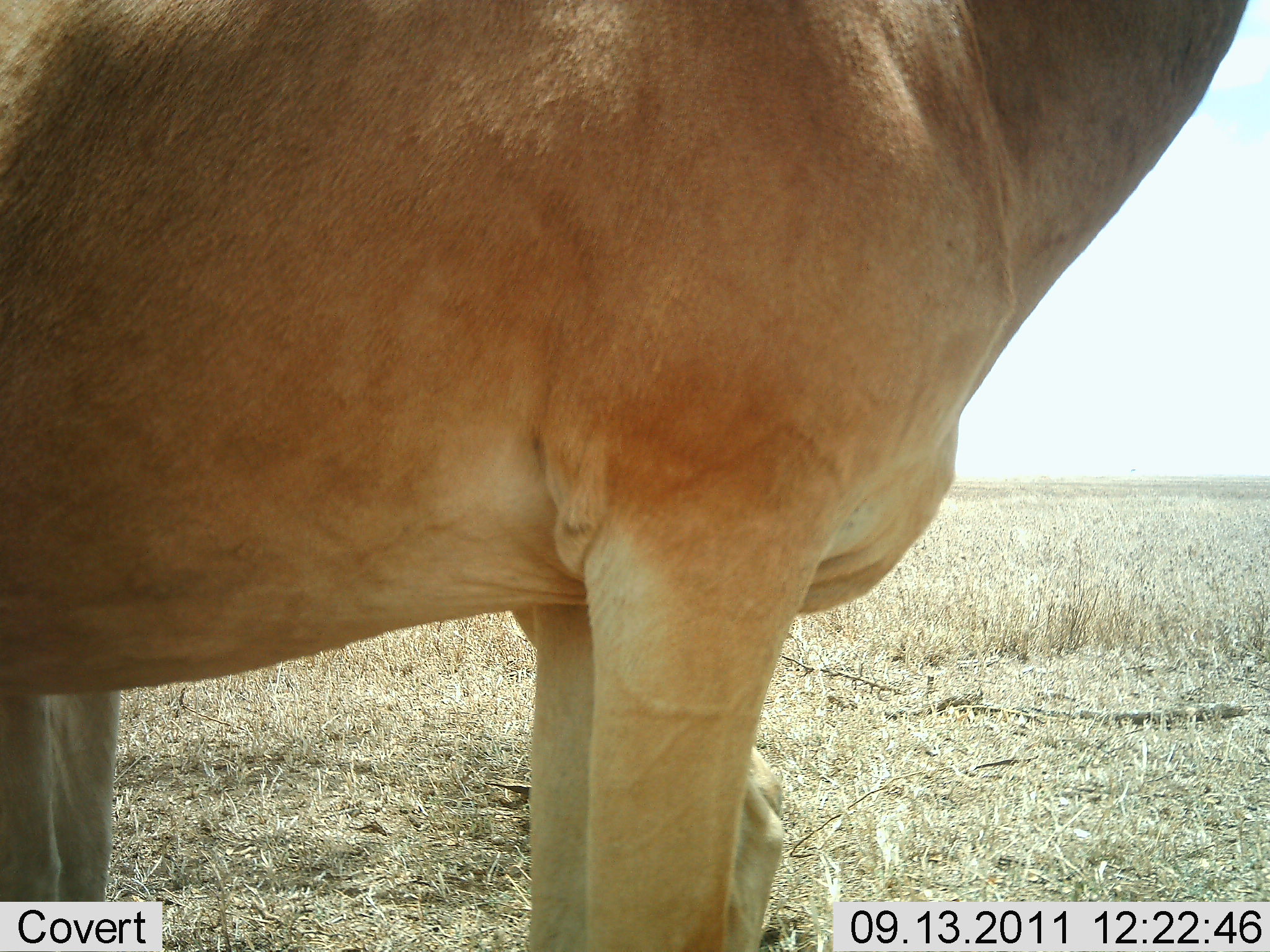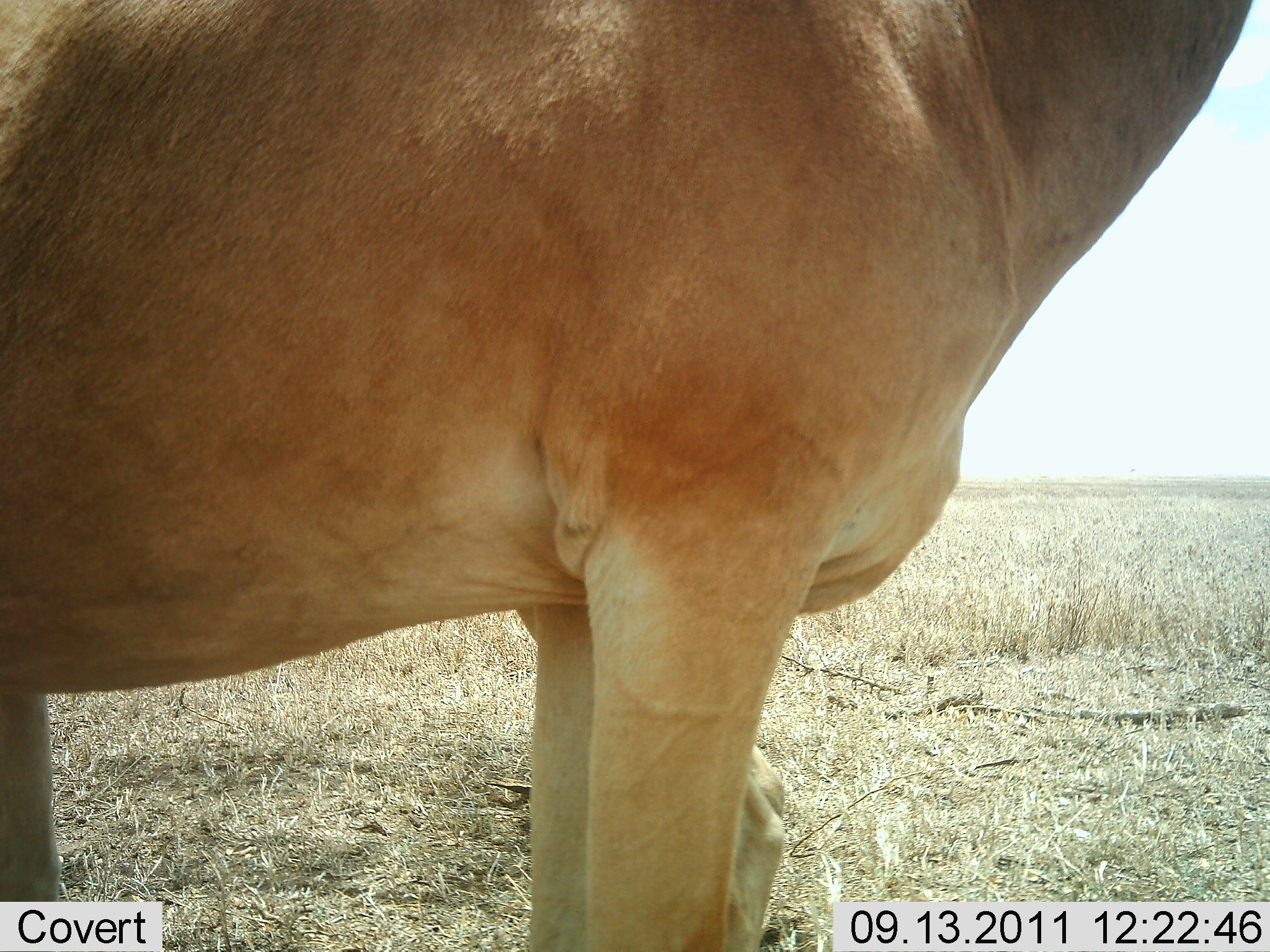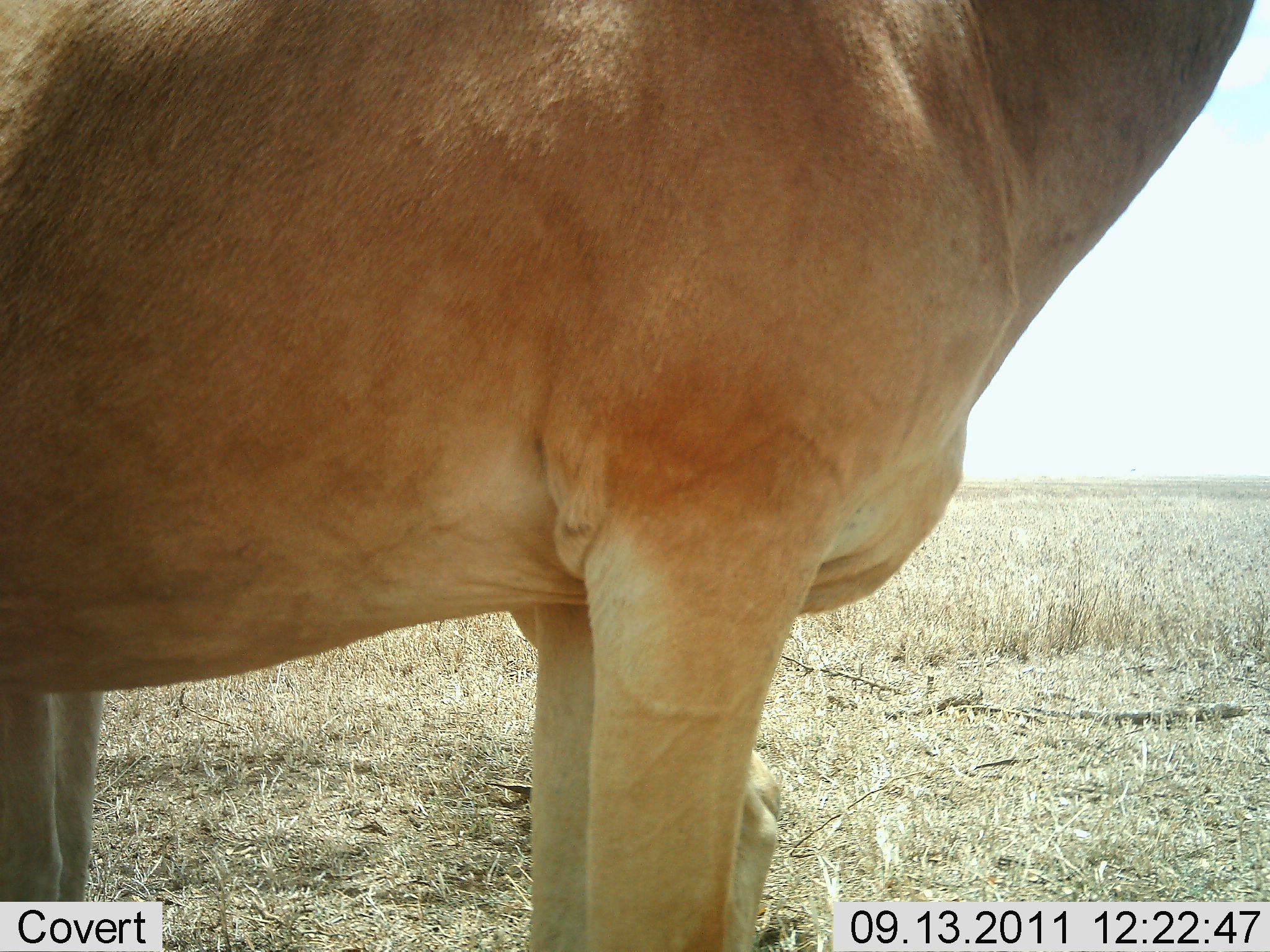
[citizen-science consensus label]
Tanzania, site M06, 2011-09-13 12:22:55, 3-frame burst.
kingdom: Animalia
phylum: Chordata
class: Mammalia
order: Artiodactyla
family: Bovidae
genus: Alcelaphus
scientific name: Alcelaphus buselaphus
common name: hartebeest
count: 2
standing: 100%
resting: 0%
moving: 0%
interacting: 0%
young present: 8%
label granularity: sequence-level